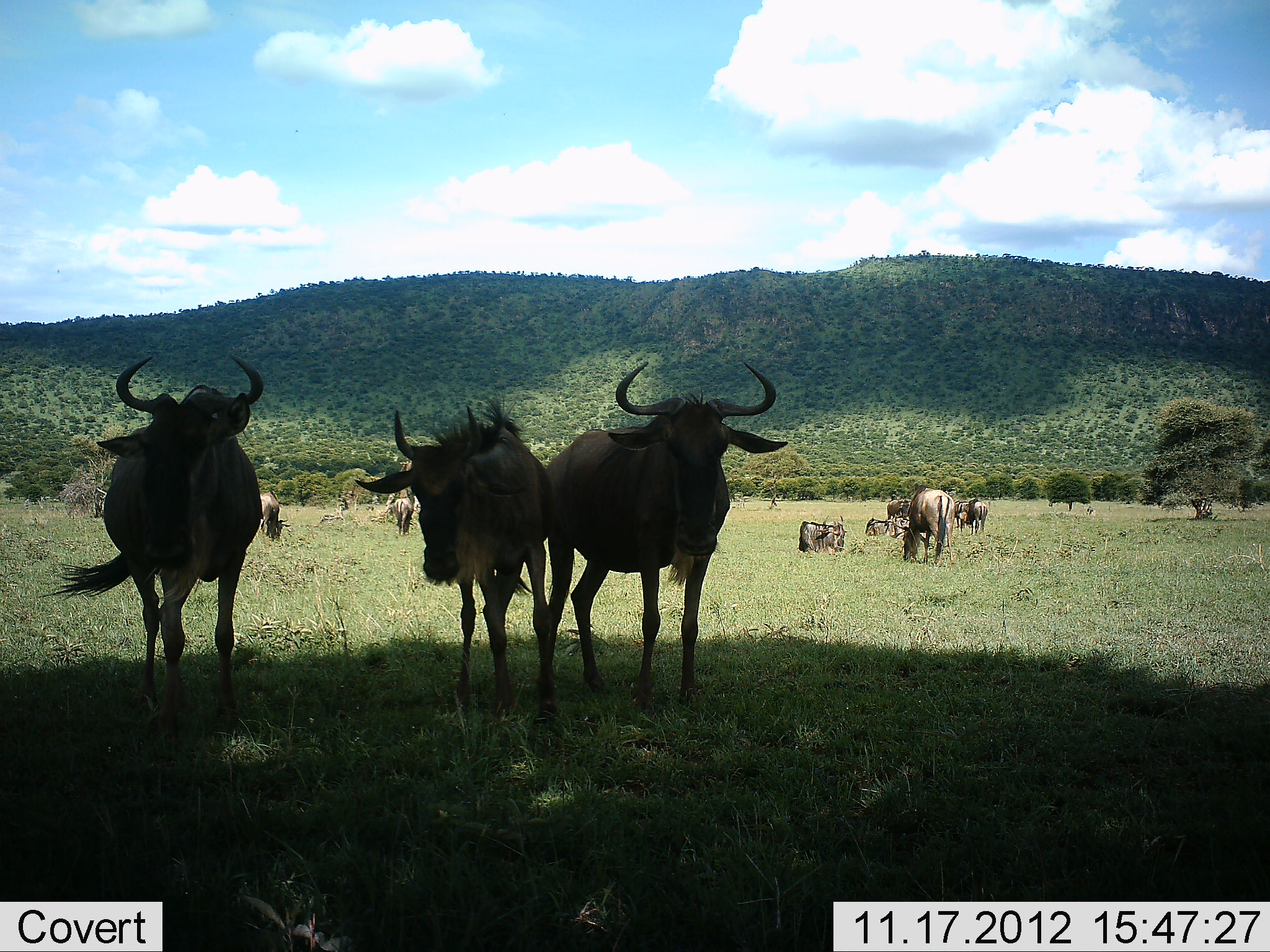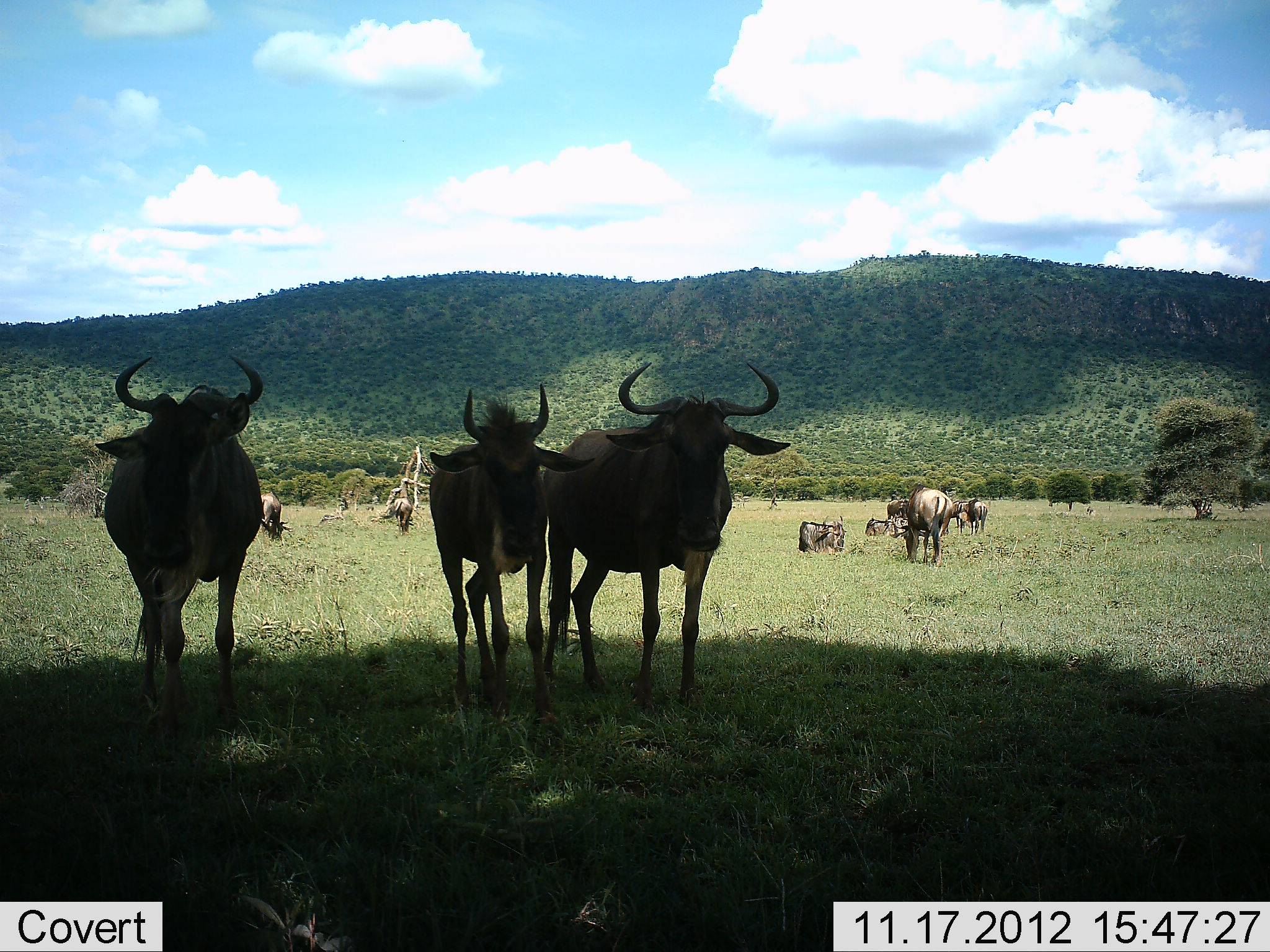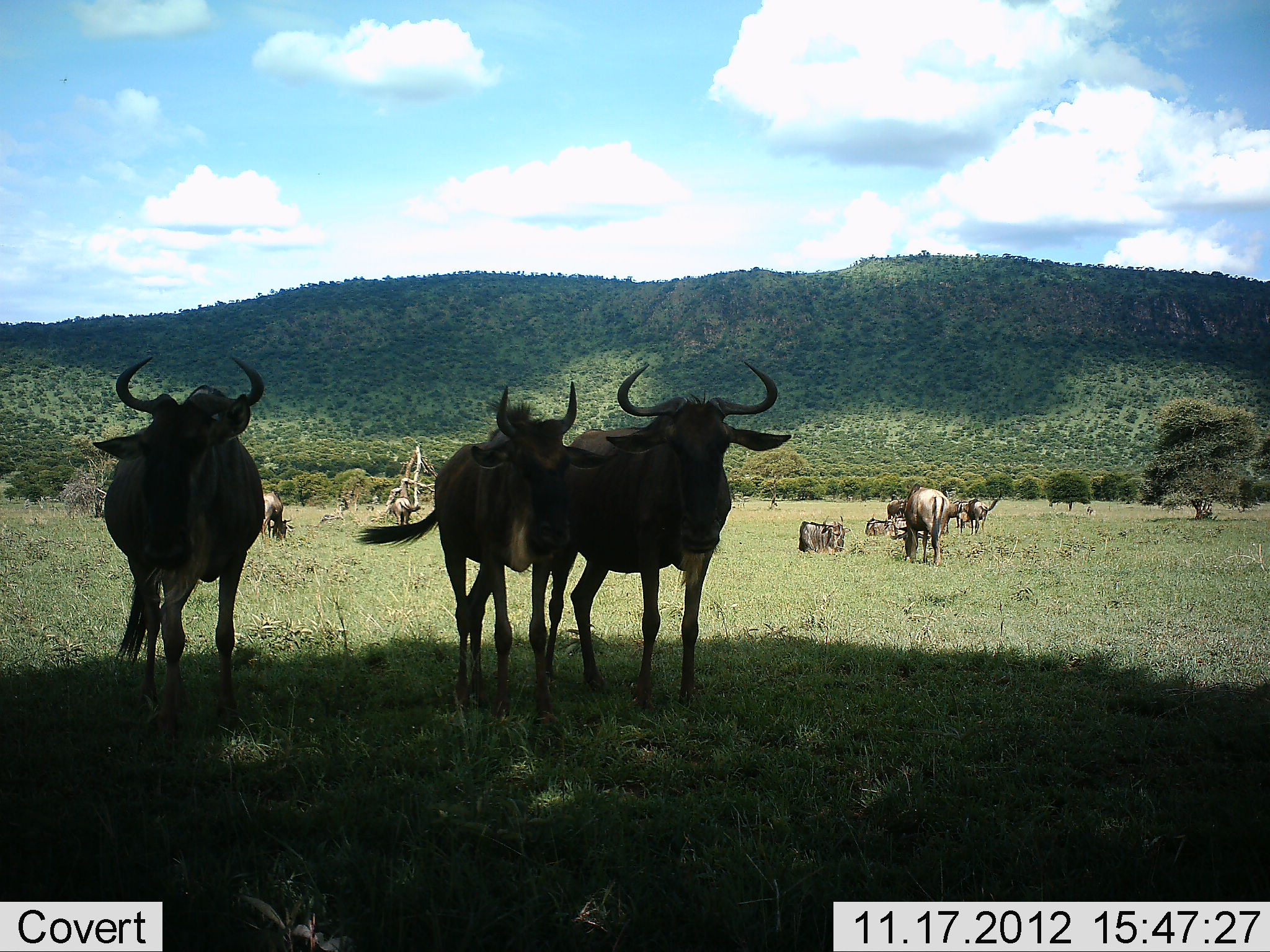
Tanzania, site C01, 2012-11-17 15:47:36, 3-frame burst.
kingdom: Animalia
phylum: Chordata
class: Mammalia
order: Artiodactyla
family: Bovidae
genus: Connochaetes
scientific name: Connochaetes taurinus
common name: blue wildebeest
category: wildebeest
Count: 11-50.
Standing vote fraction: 100%.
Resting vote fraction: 70%.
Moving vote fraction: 0%.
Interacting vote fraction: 10%.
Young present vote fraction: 10%.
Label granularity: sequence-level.